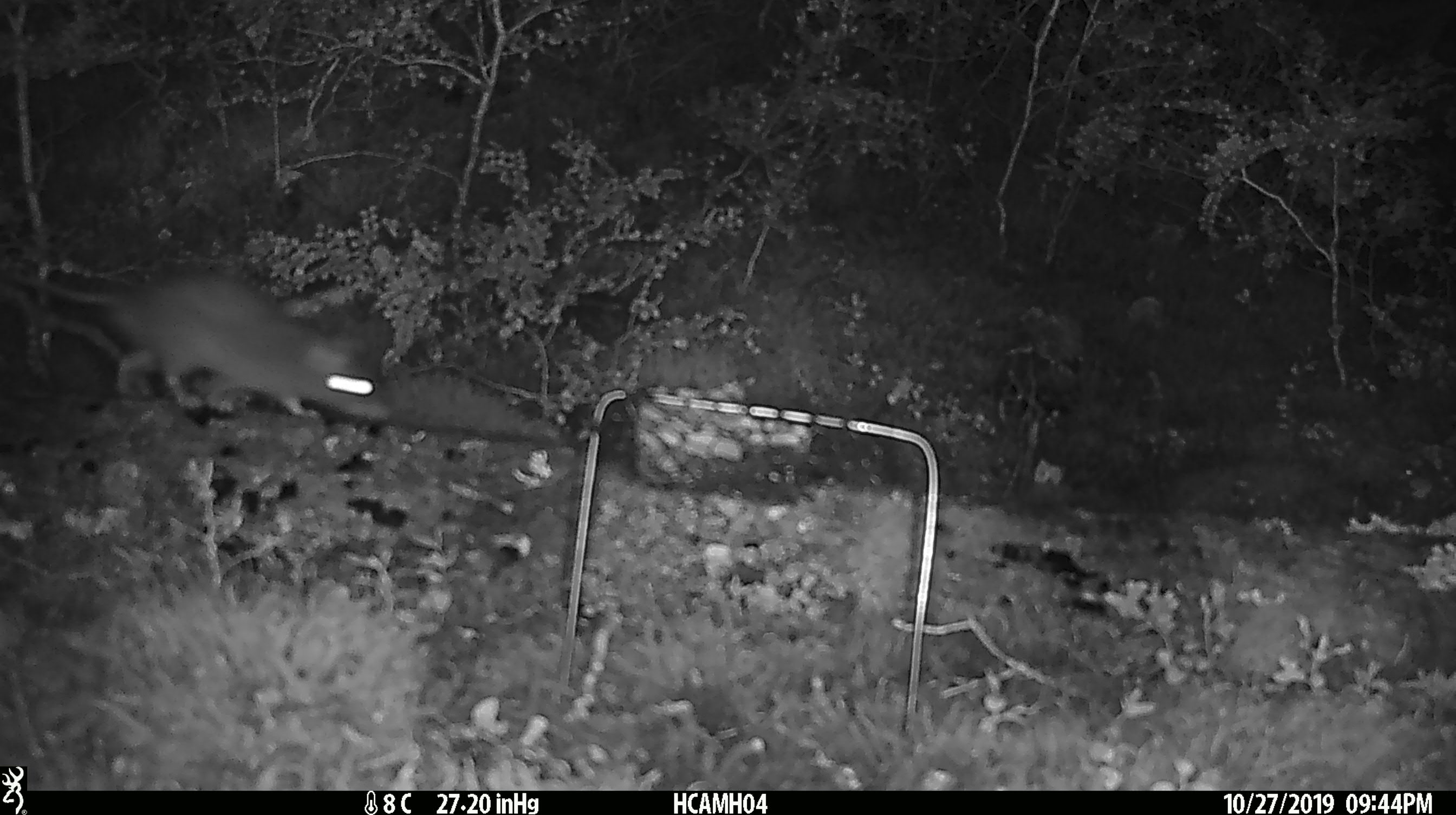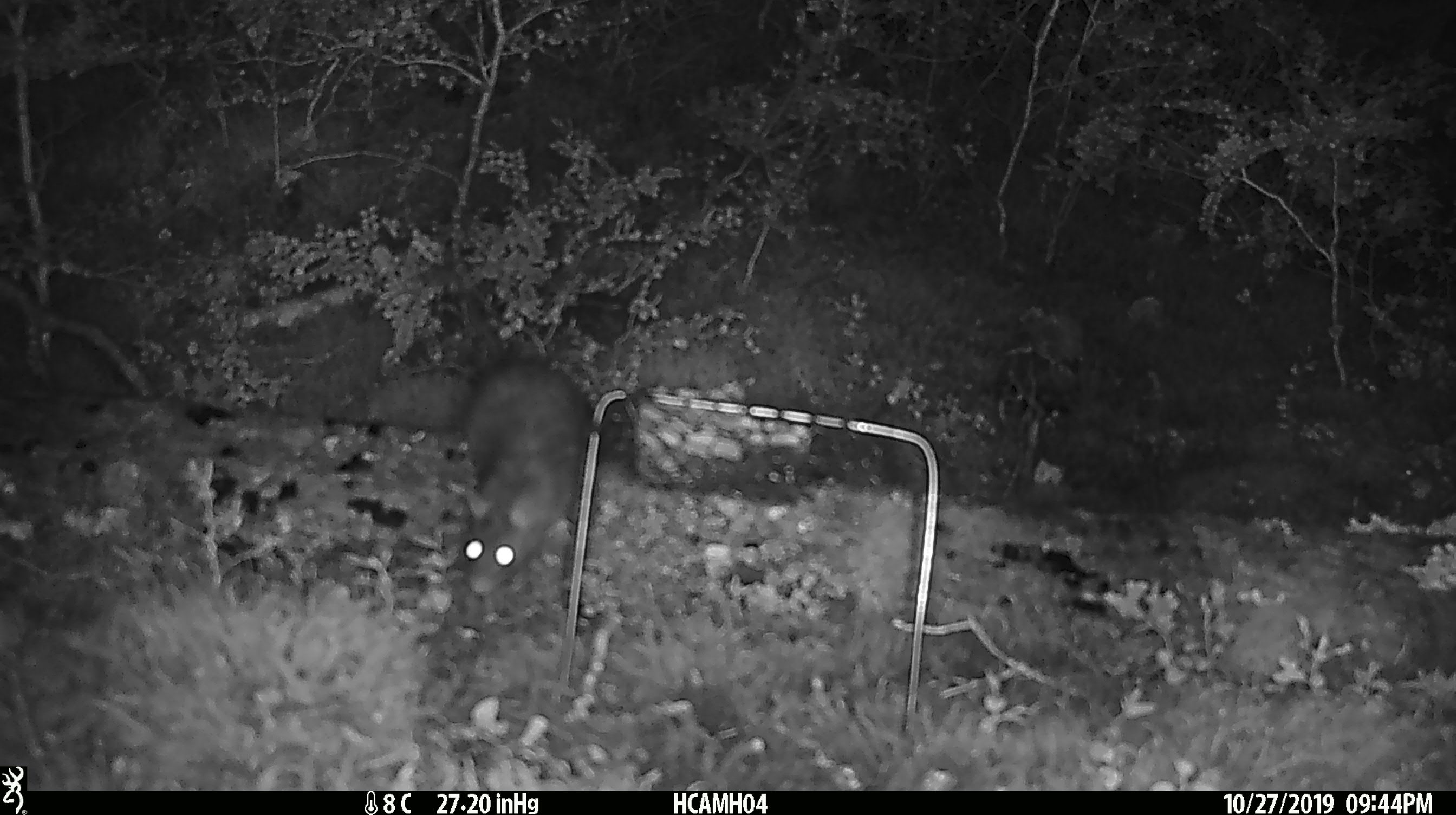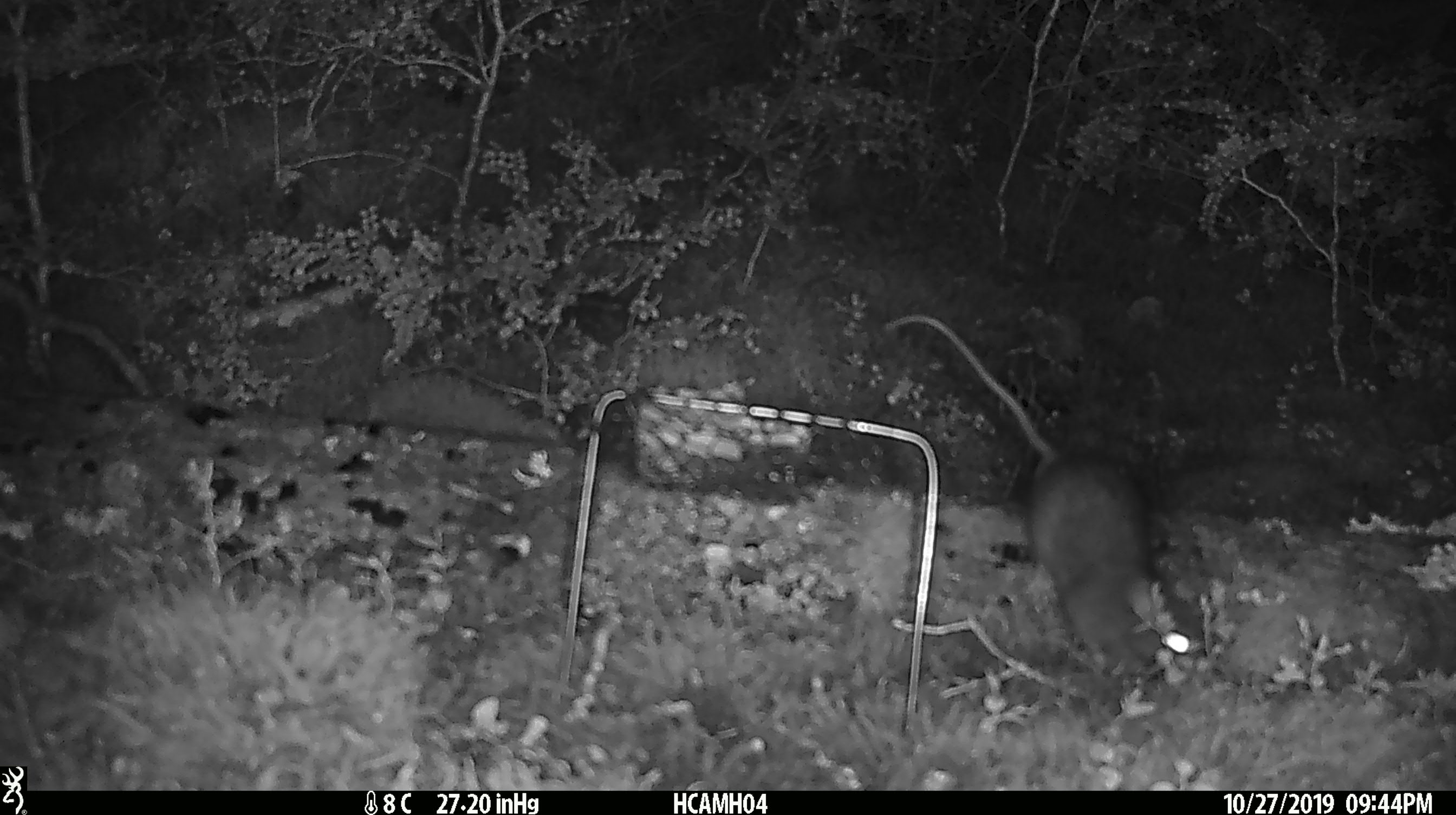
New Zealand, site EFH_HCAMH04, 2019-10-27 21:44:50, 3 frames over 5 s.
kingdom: Animalia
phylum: Chordata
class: Mammalia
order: Rodentia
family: Muridae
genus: Rattus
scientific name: Rattus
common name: rat